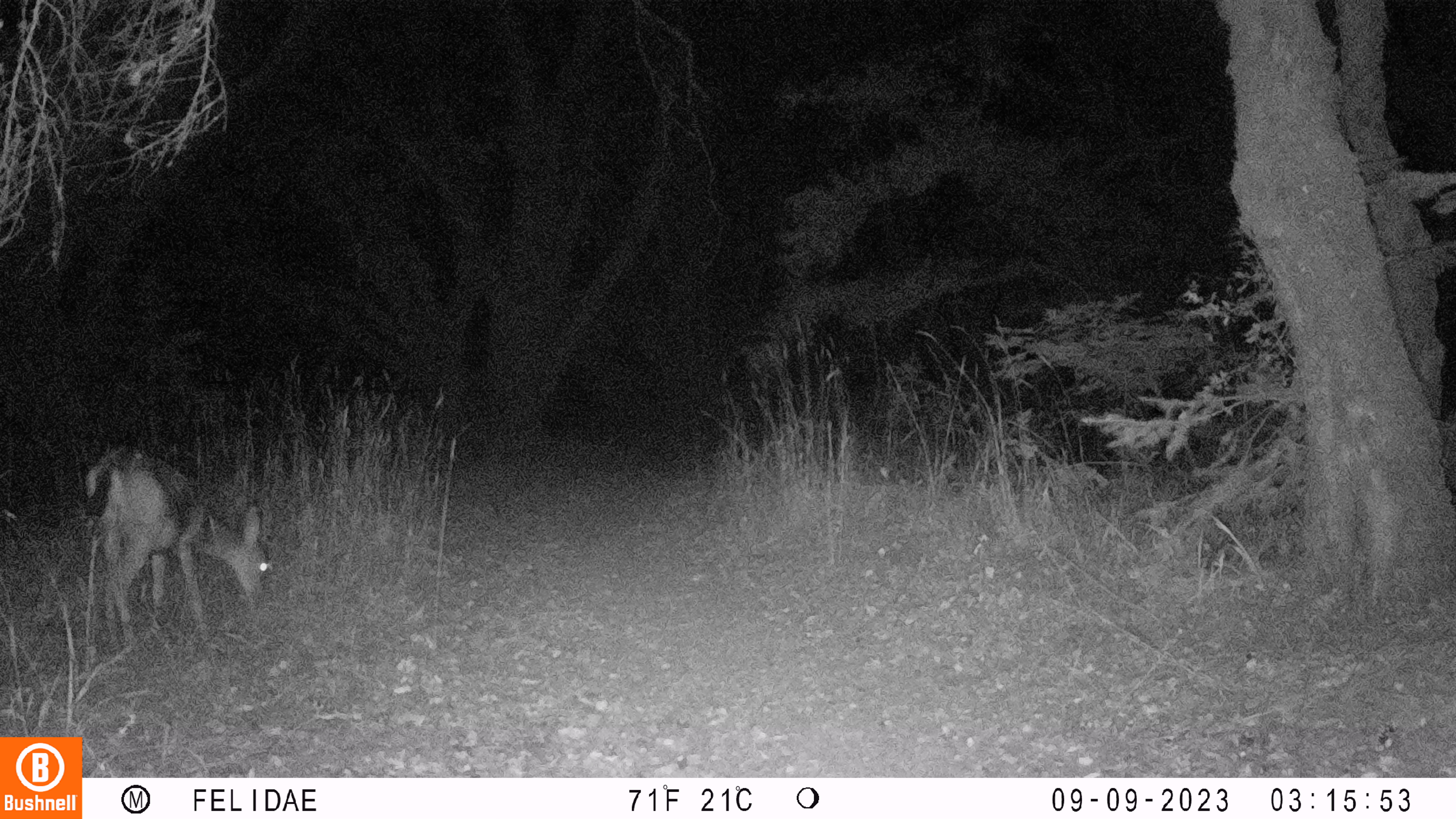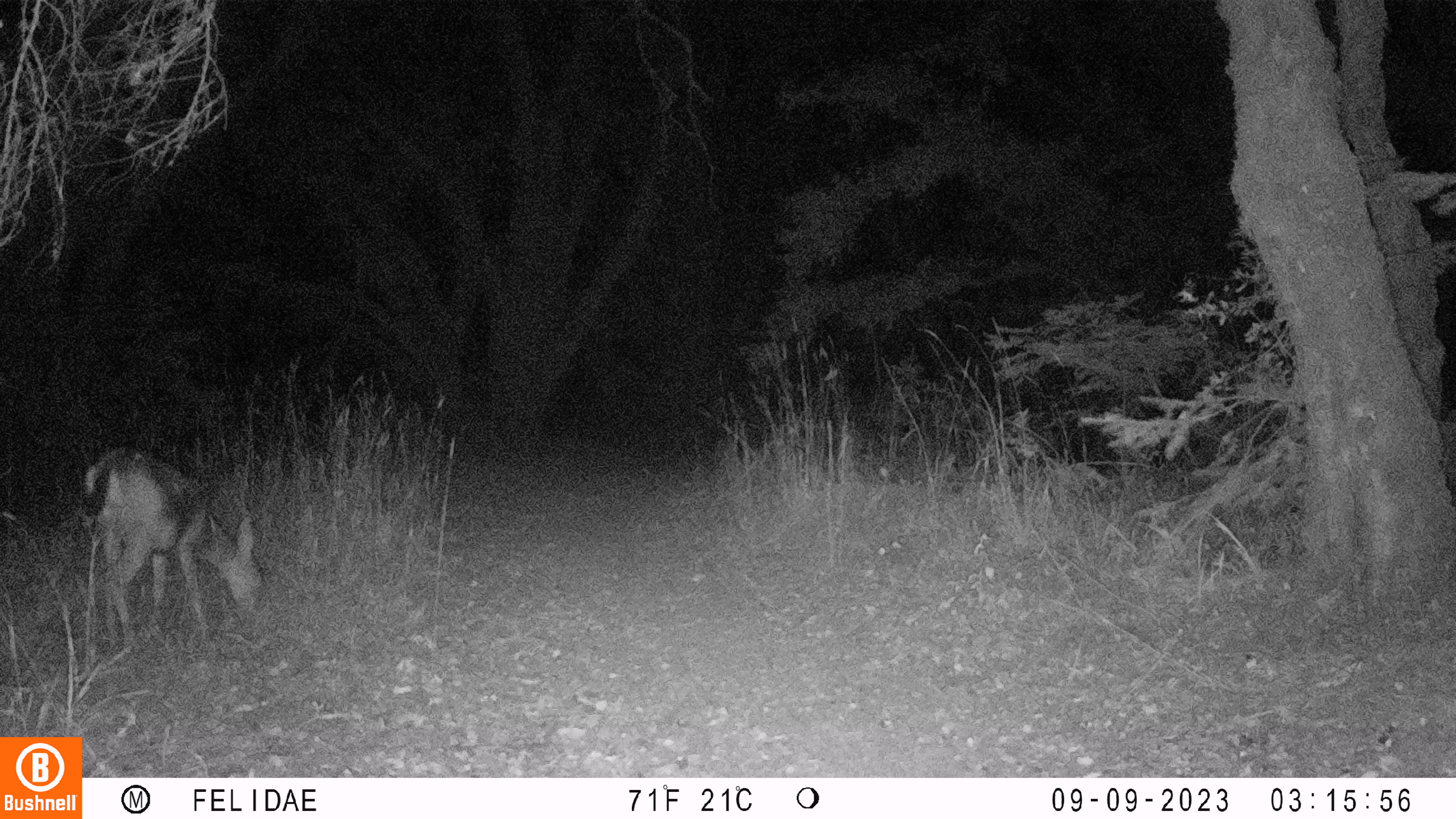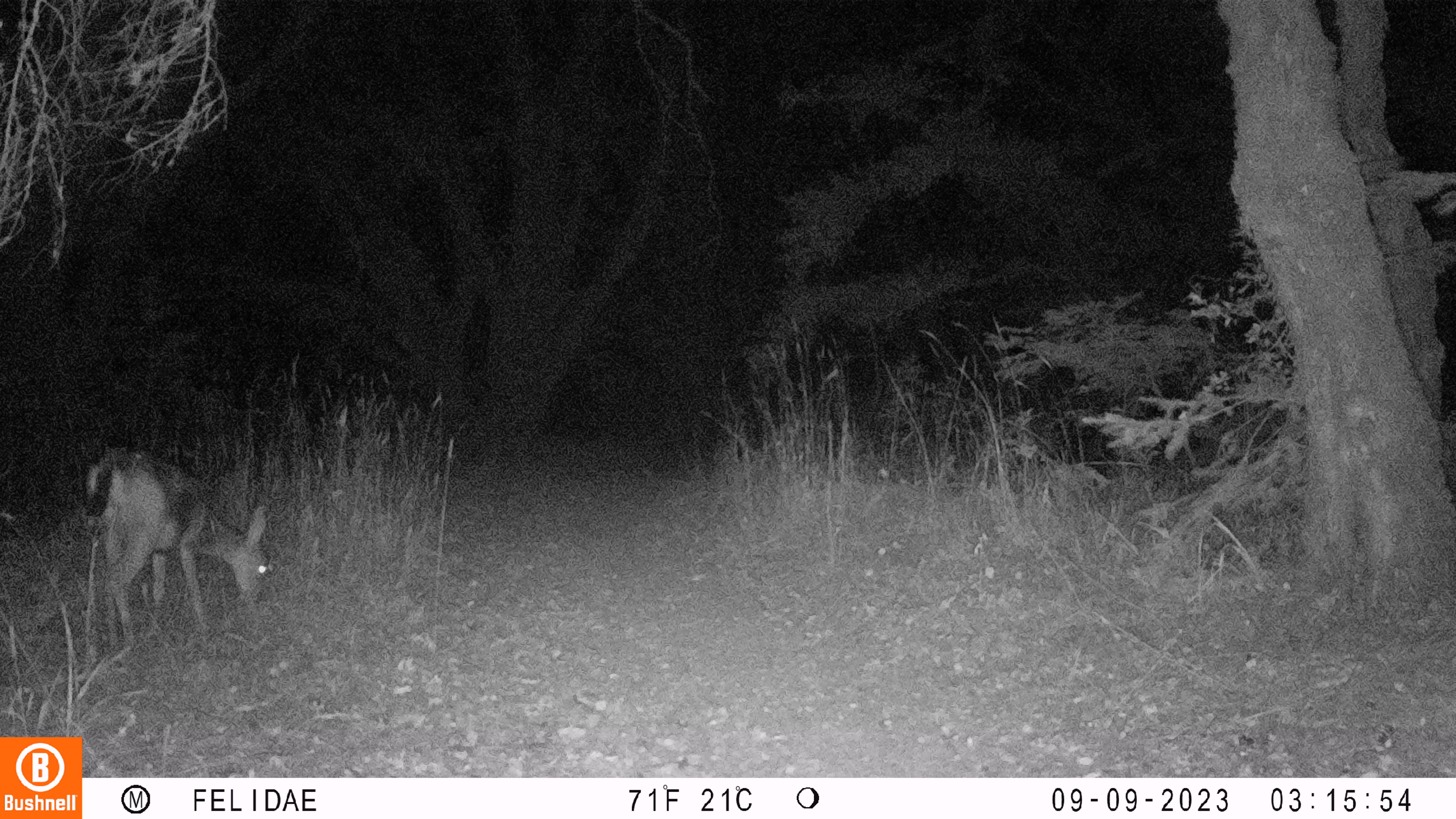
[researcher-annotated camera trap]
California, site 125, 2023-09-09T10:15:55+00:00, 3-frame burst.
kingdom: Animalia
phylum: Chordata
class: Mammalia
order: Artiodactyla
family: Cervidae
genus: Odocoileus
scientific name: Odocoileus hemionus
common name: mule deer